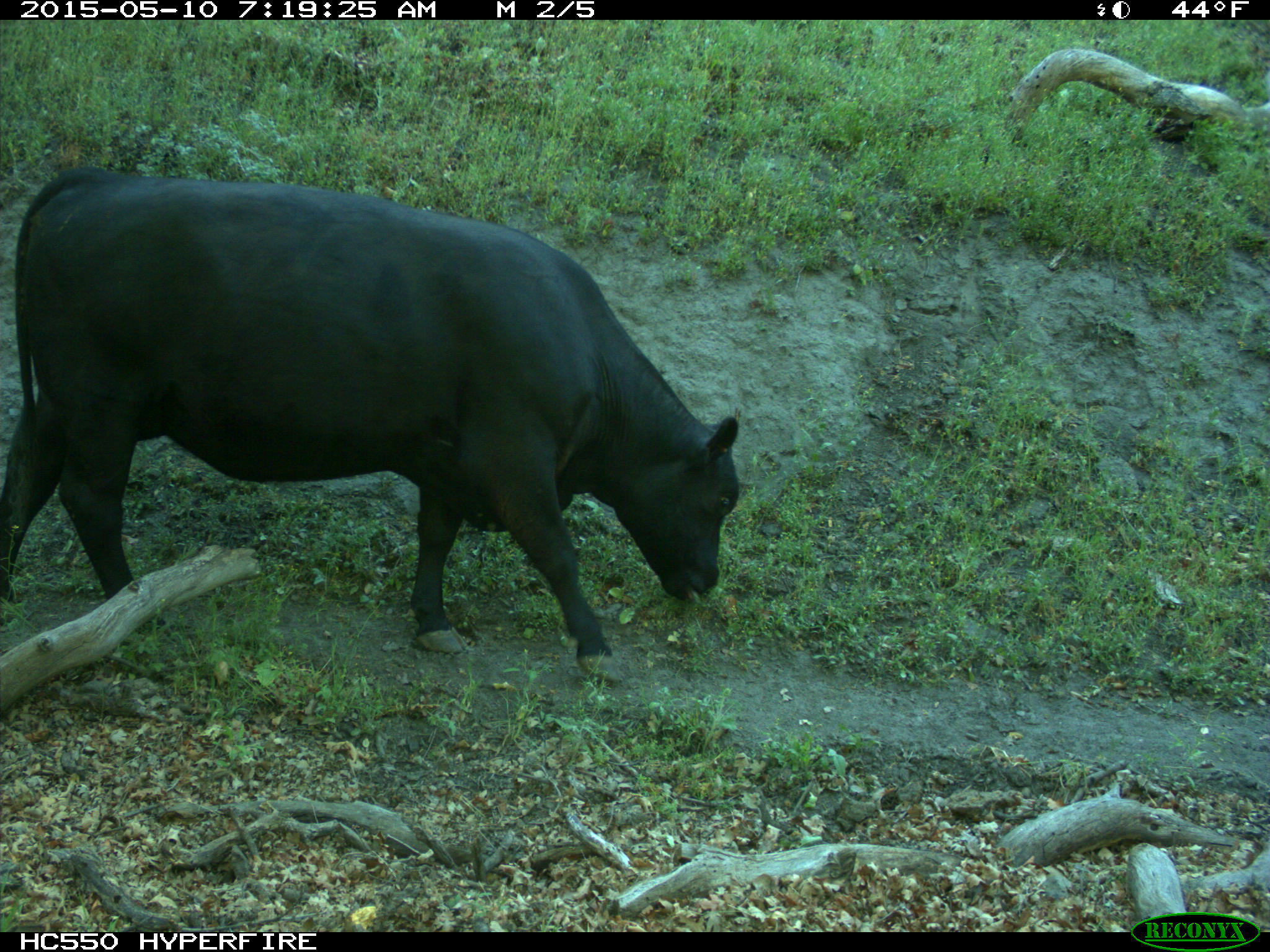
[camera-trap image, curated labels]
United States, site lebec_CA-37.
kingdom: Animalia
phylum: Chordata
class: Mammalia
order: Artiodactyla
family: Bovidae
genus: Bos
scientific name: Bos taurus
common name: domestic cow